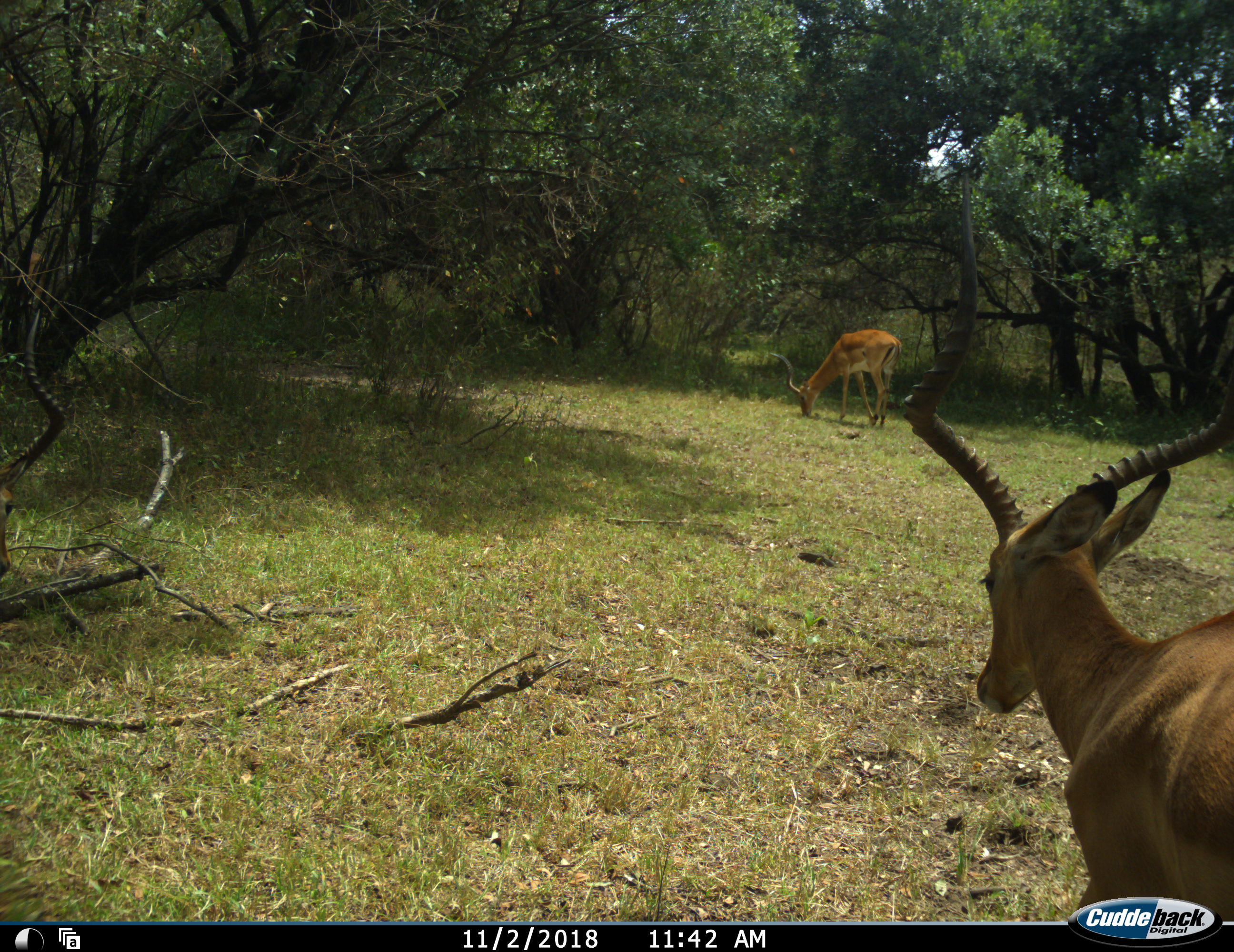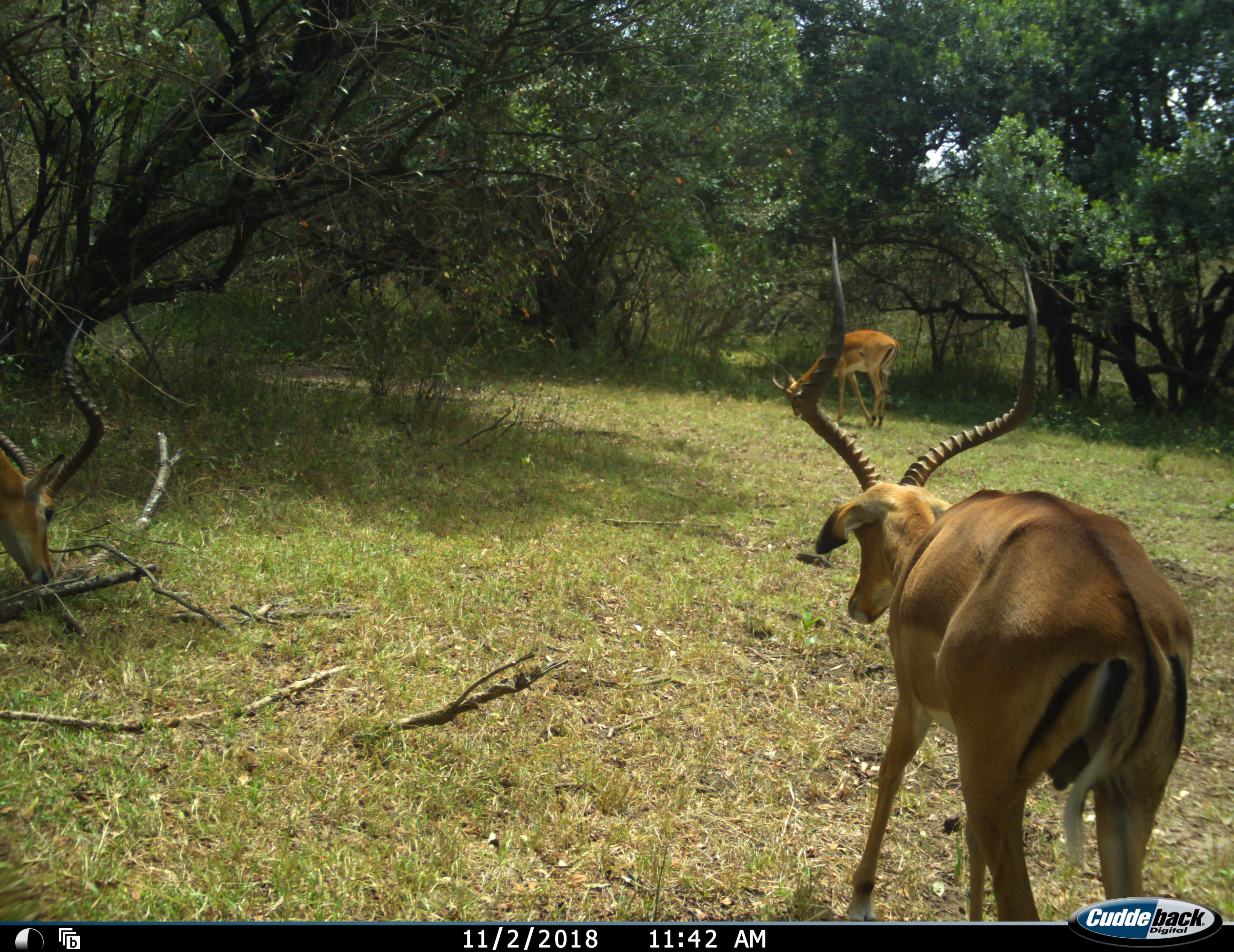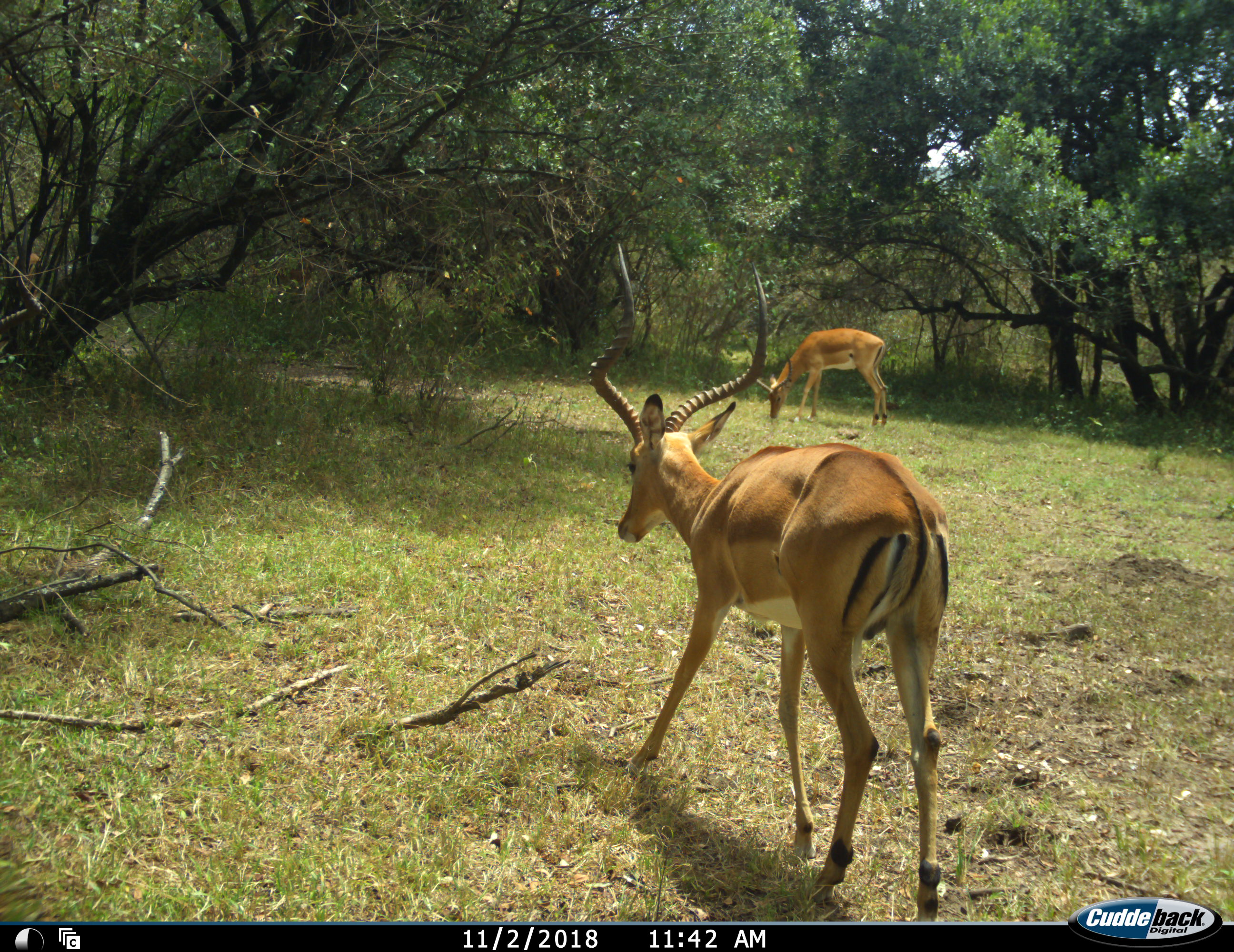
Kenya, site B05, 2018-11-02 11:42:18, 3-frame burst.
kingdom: Animalia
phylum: Chordata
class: Mammalia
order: Artiodactyla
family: Bovidae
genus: Aepyceros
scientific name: Aepyceros melampus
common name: impala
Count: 2.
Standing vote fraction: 33%.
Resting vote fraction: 0%.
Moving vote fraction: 78%.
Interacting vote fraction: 0%.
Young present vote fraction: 0%.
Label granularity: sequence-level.